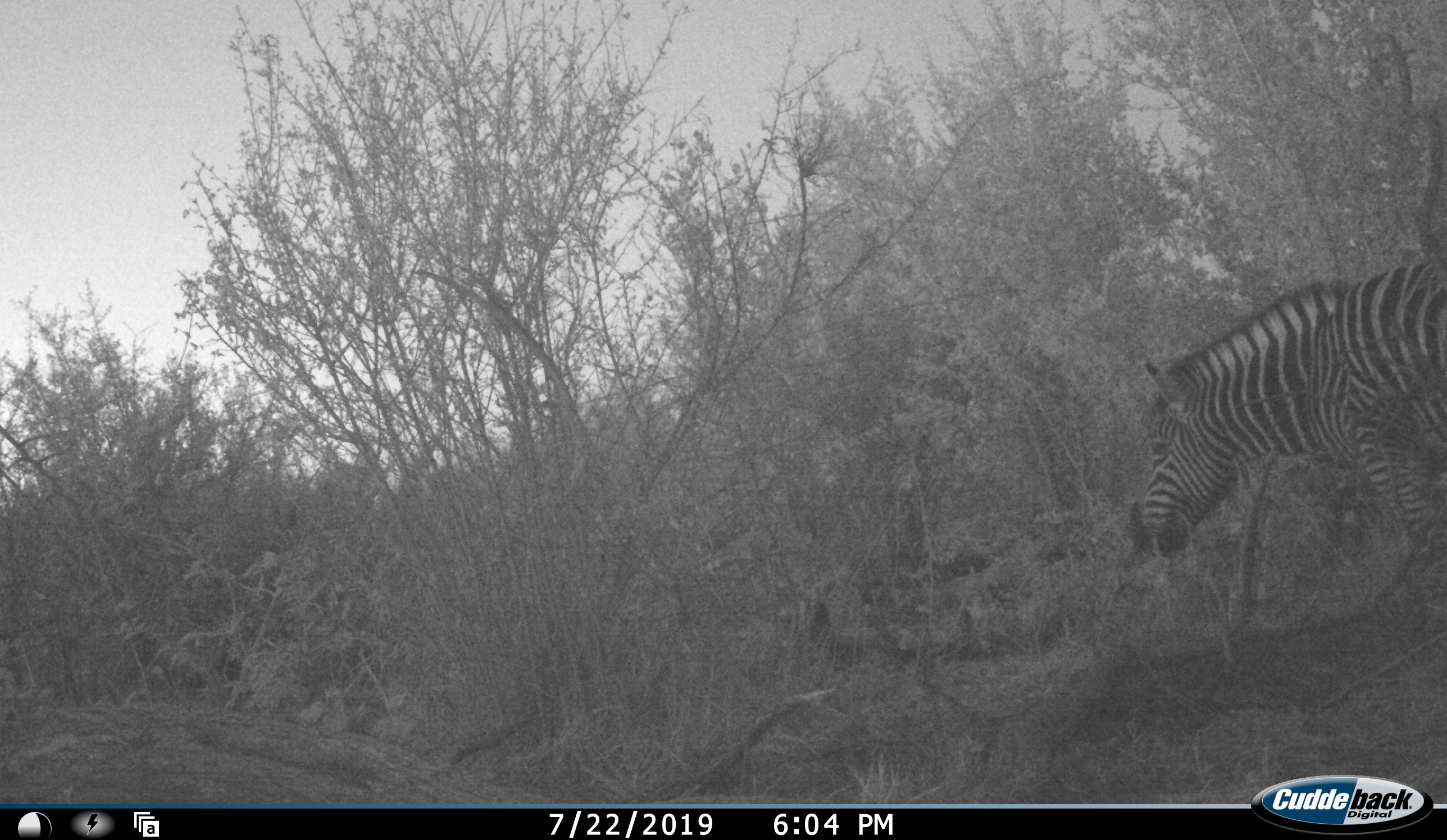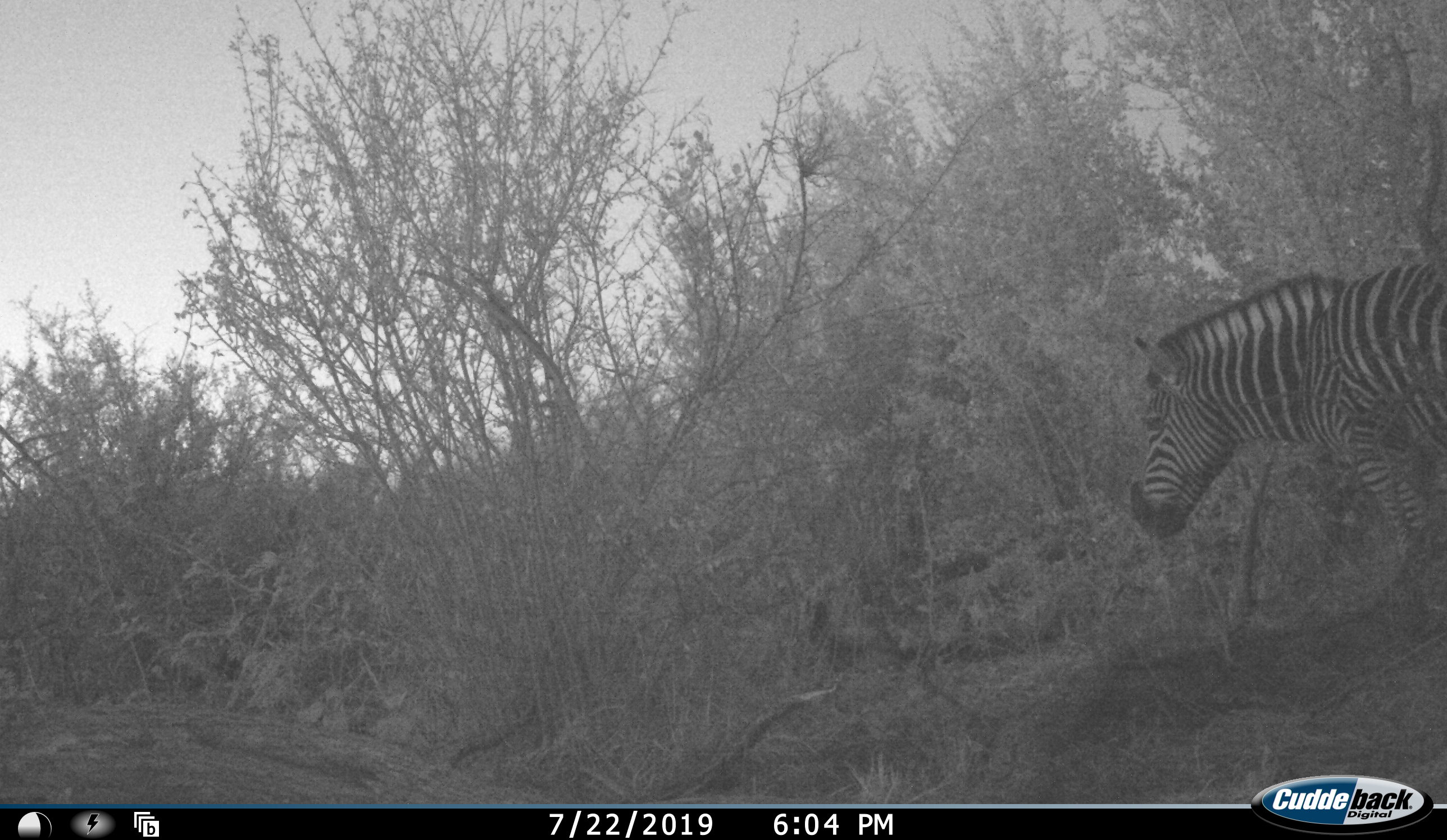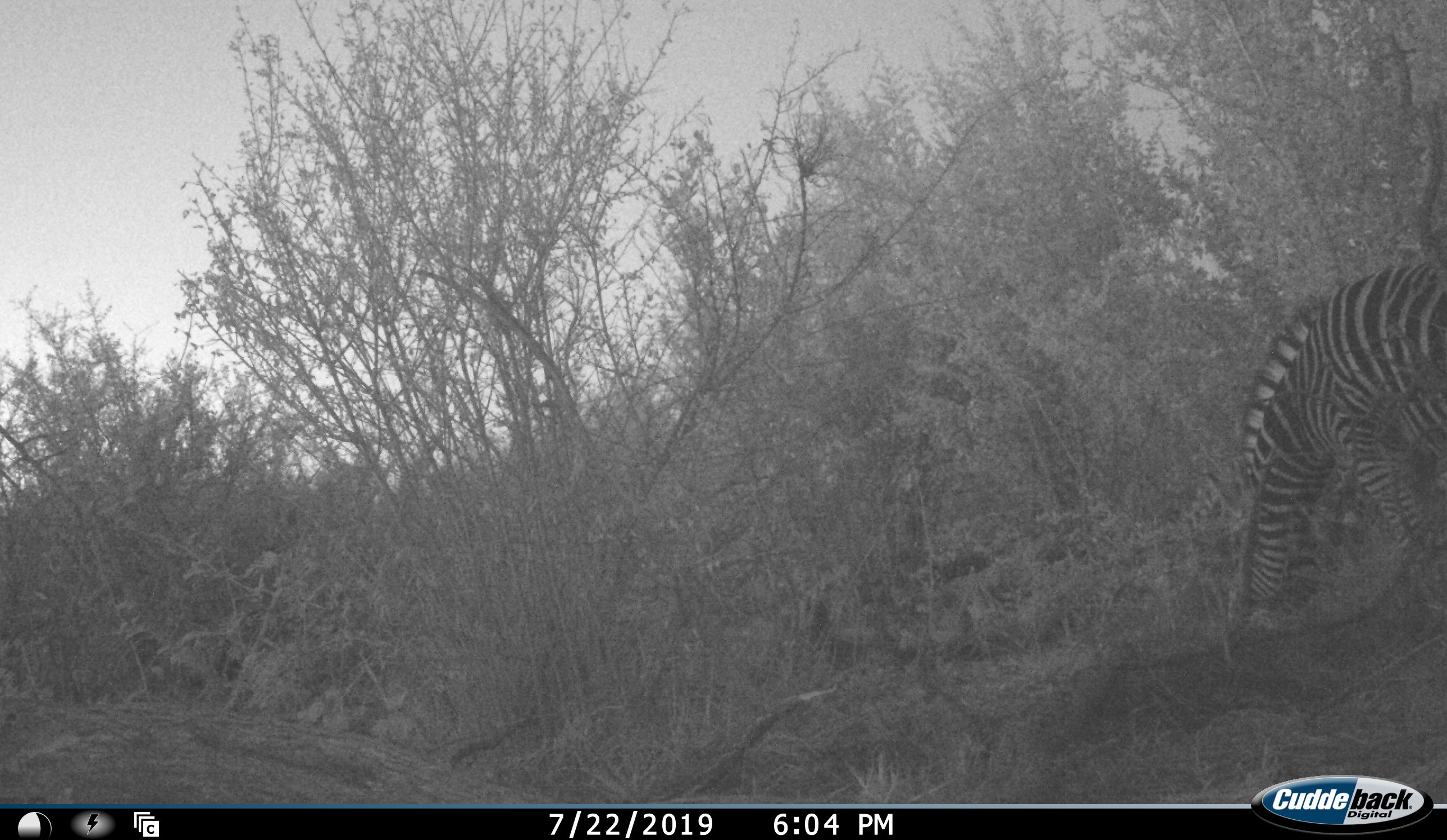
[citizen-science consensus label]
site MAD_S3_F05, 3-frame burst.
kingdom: Animalia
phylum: Chordata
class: Mammalia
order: Perissodactyla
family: Equidae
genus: Equus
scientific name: Equus quagga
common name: plains zebra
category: zebraplains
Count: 1.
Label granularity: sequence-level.